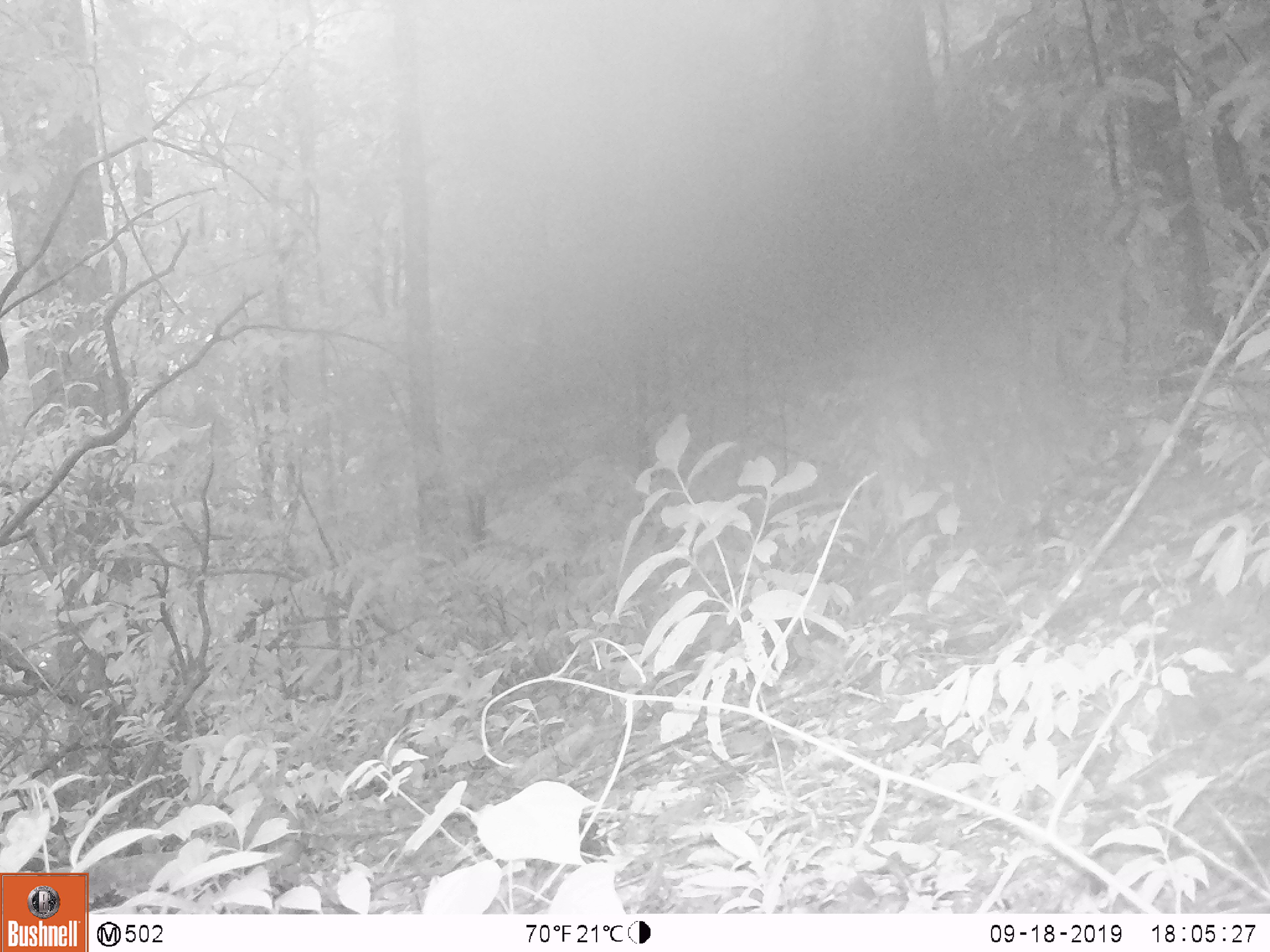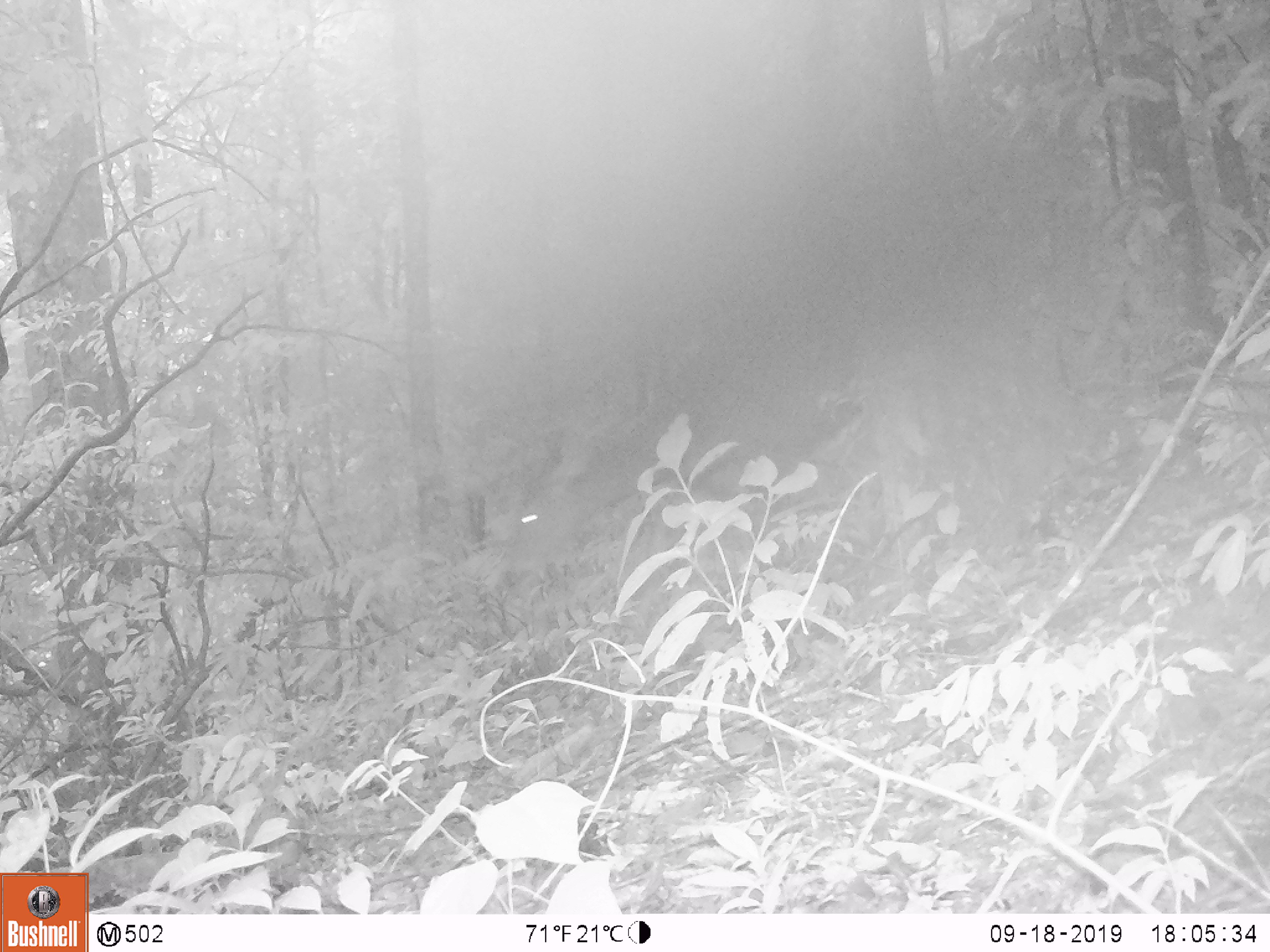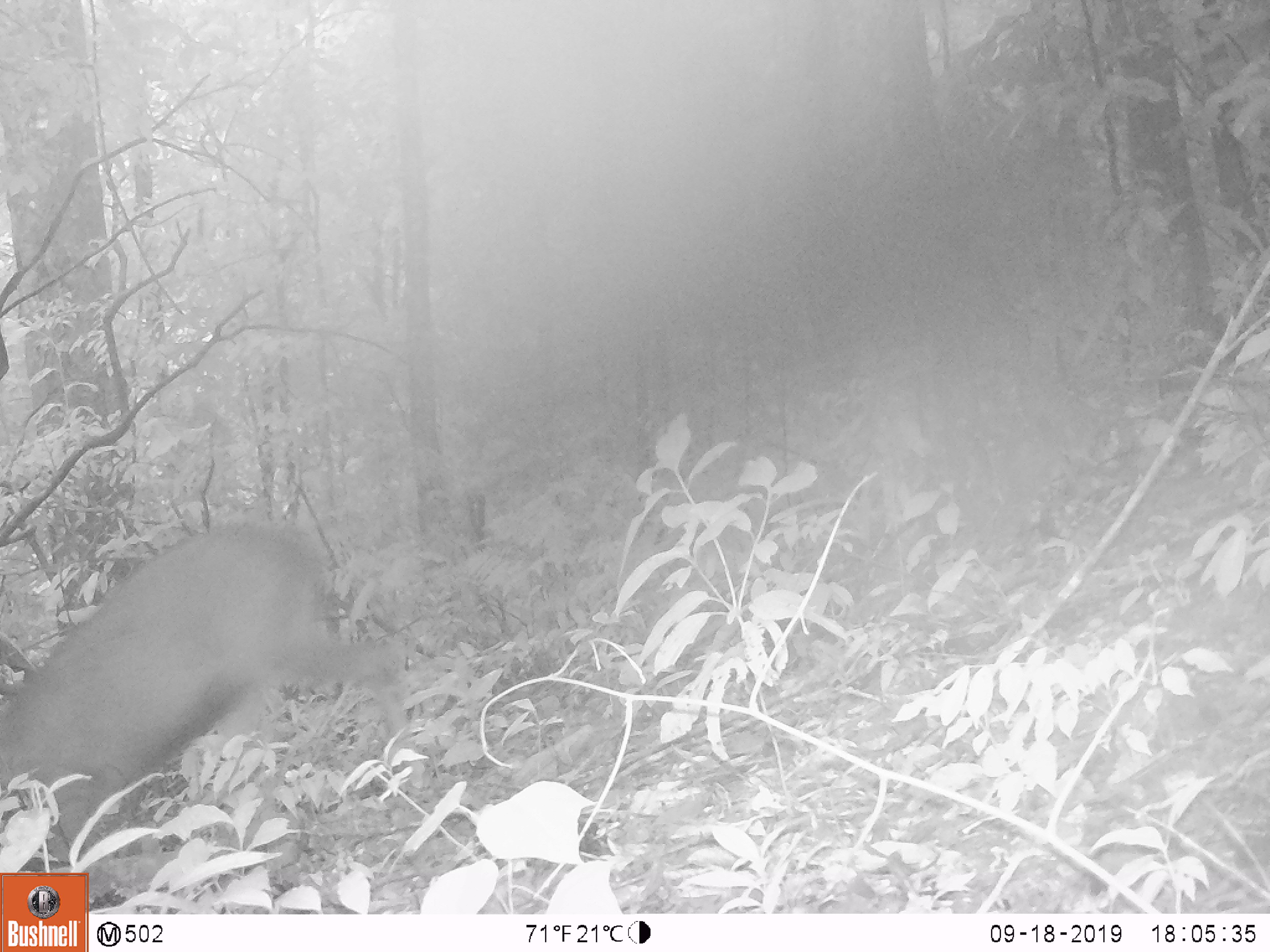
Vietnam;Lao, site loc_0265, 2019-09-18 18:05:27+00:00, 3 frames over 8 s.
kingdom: Animalia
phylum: Chordata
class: Mammalia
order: Artiodactyla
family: Cervidae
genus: Rusa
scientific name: Rusa unicolor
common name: sambar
Sambar (Rusa unicolor). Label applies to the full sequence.